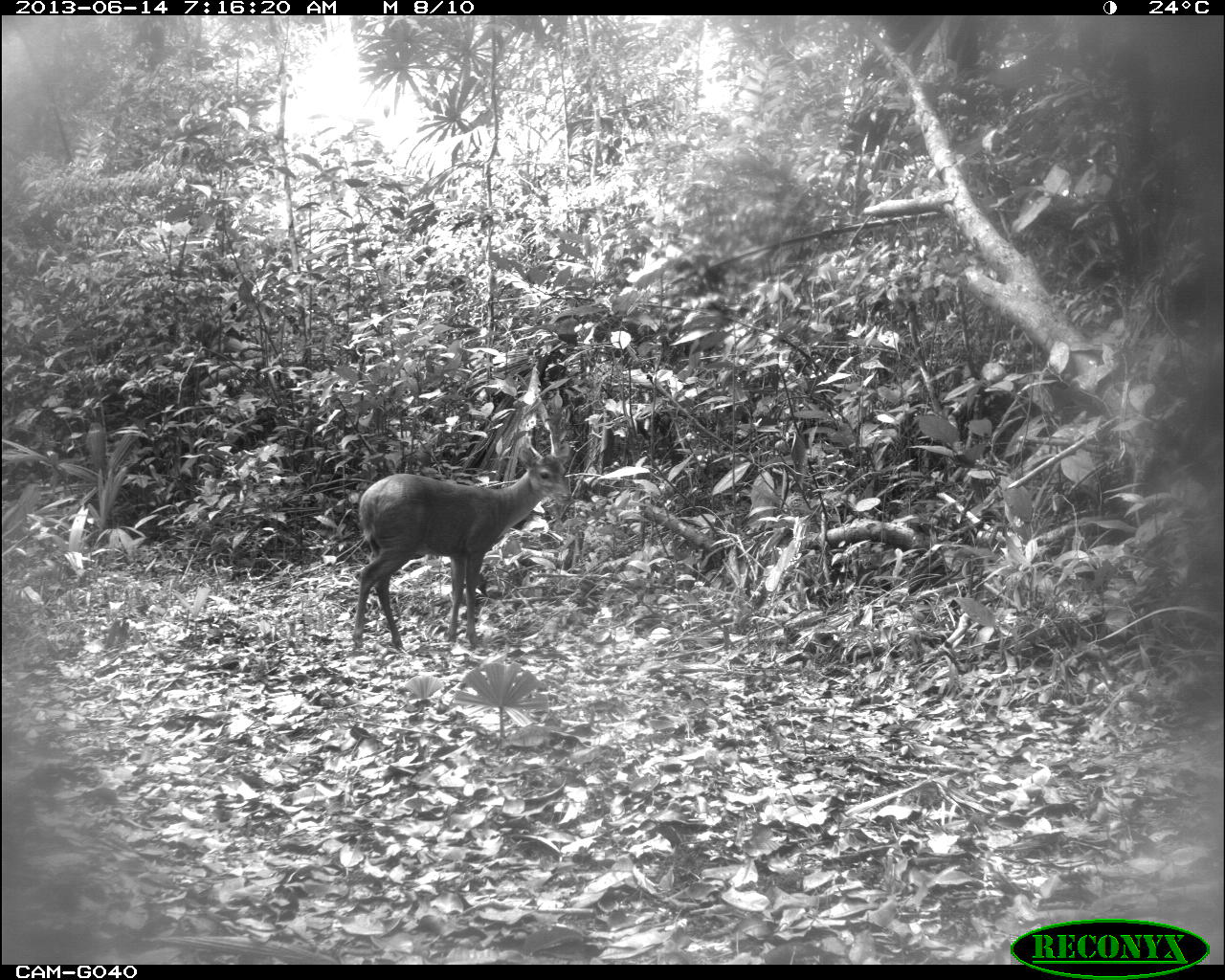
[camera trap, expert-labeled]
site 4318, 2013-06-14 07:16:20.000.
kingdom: Animalia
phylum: Chordata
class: Mammalia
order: Artiodactyla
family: Cervidae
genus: Mazama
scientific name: Mazama temama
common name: central american red brocket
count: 1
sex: male